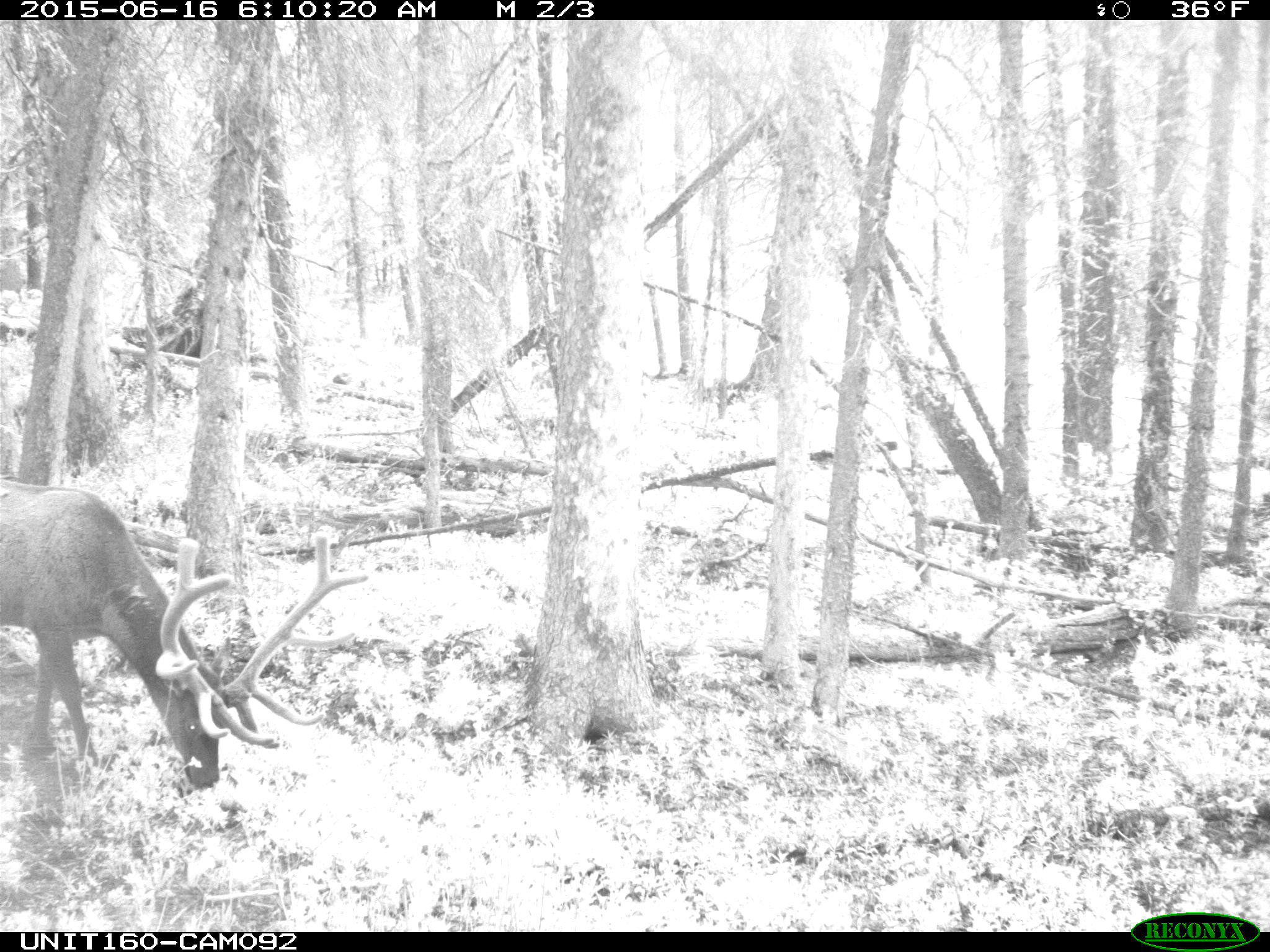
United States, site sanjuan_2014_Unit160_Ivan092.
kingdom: Animalia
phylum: Chordata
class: Mammalia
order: Artiodactyla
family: Cervidae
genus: Cervus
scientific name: Cervus elaphus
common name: red deer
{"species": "Cervus elaphus (red deer)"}